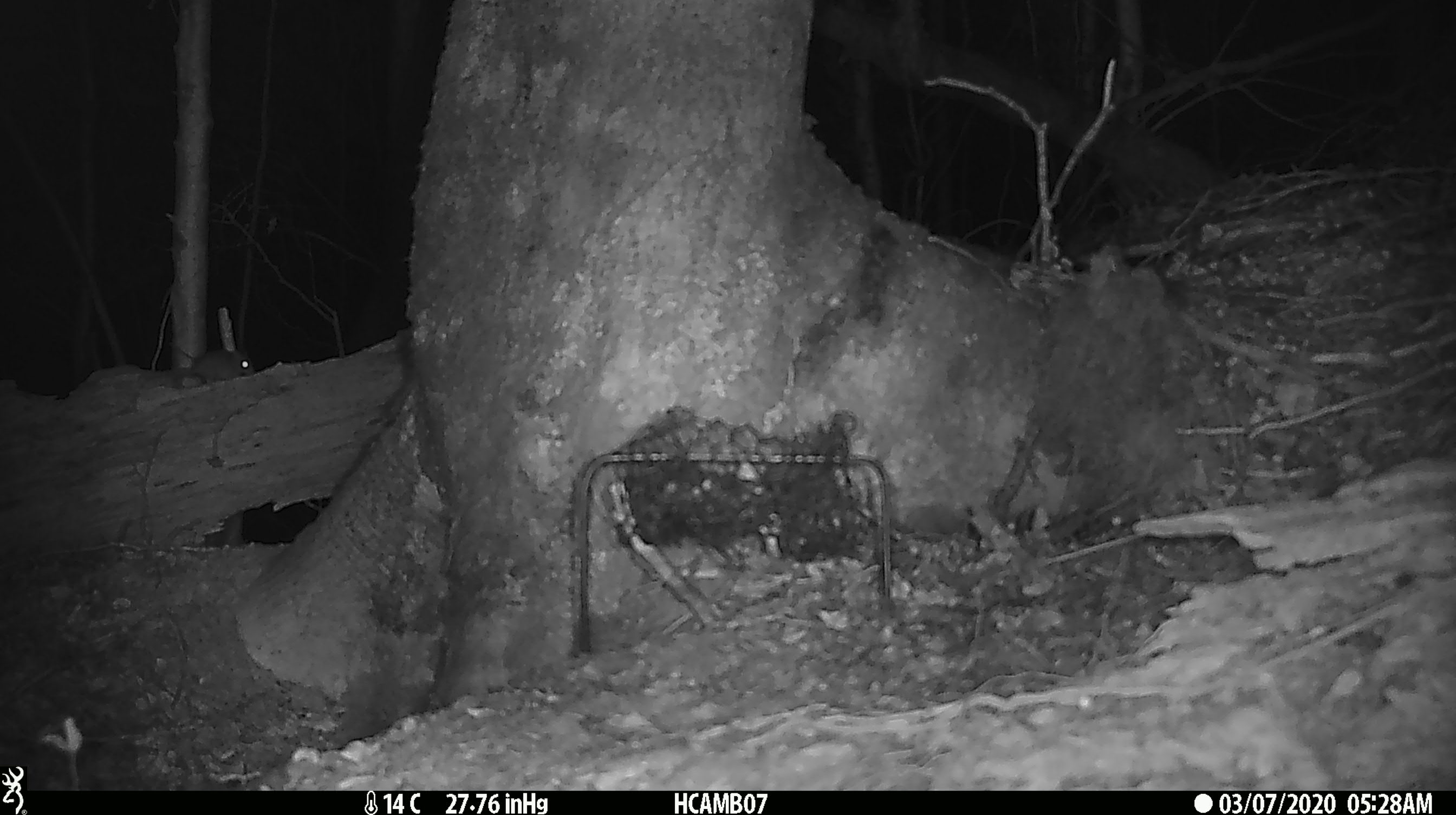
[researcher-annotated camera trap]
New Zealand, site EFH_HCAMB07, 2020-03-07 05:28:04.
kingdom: Animalia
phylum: Chordata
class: Mammalia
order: Rodentia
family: Muridae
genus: Mus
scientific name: Mus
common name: mouse